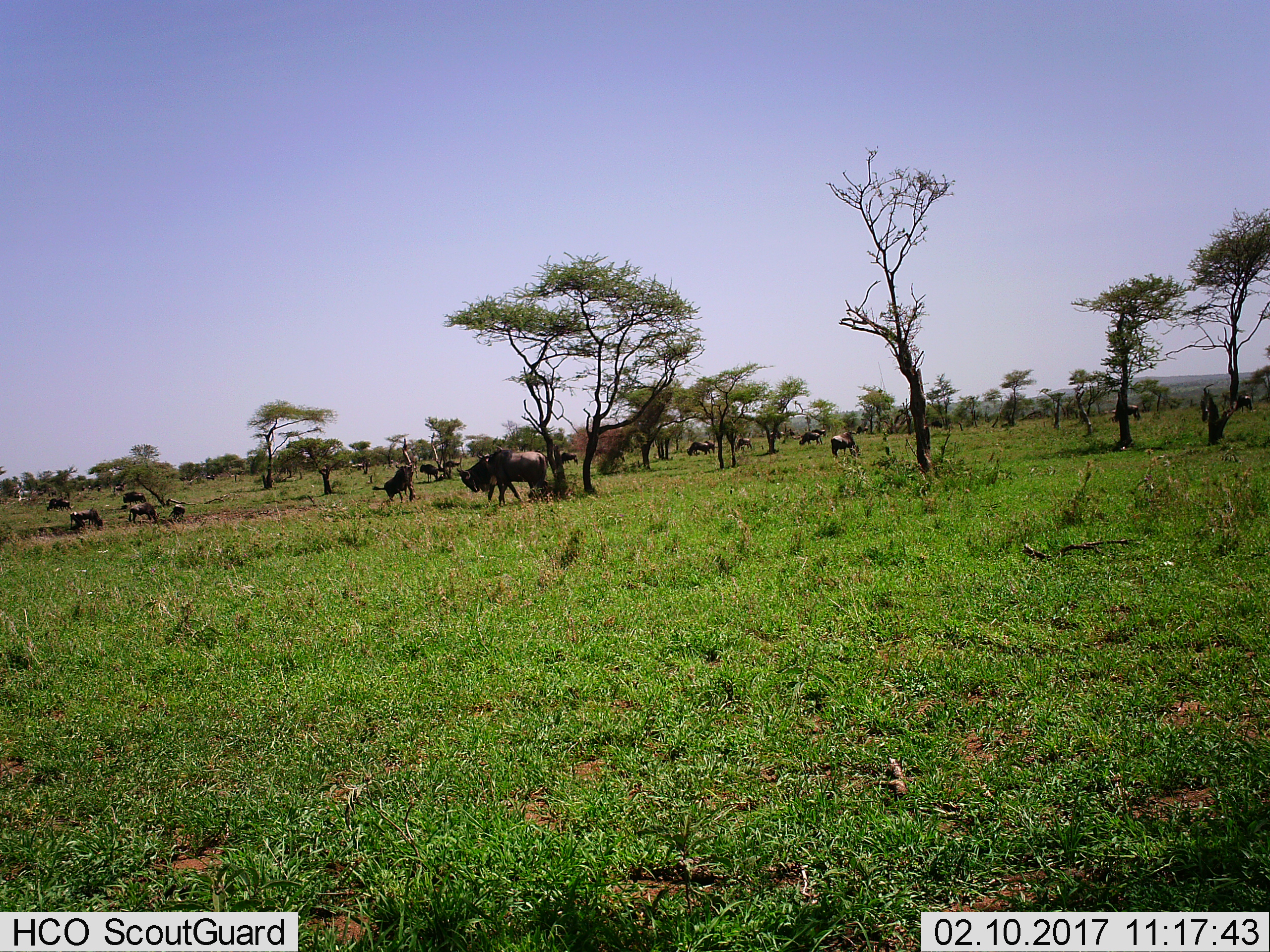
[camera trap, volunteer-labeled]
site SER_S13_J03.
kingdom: Animalia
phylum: Chordata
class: Mammalia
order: Artiodactyla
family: Bovidae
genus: Connochaetes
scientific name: Connochaetes taurinus taurinus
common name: blue wildebeest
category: wildebeestblue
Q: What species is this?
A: Wildebeestblue (blue wildebeest) (Connochaetes taurinus taurinus).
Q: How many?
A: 11-50.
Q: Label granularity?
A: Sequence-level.